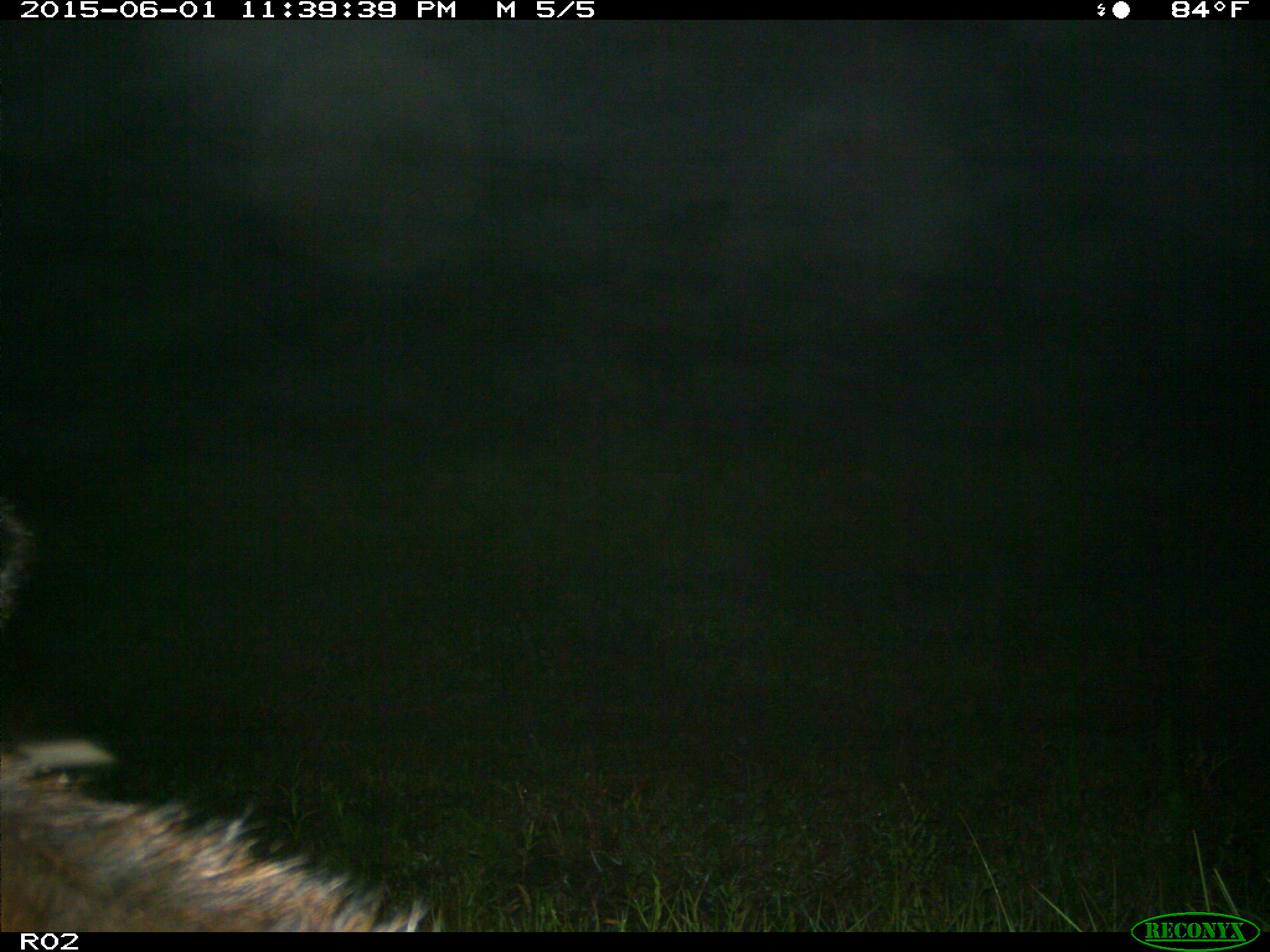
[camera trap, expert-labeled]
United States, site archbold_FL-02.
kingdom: Animalia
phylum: Chordata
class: Mammalia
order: Artiodactyla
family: Bovidae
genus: Bos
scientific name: Bos taurus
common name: domestic cow